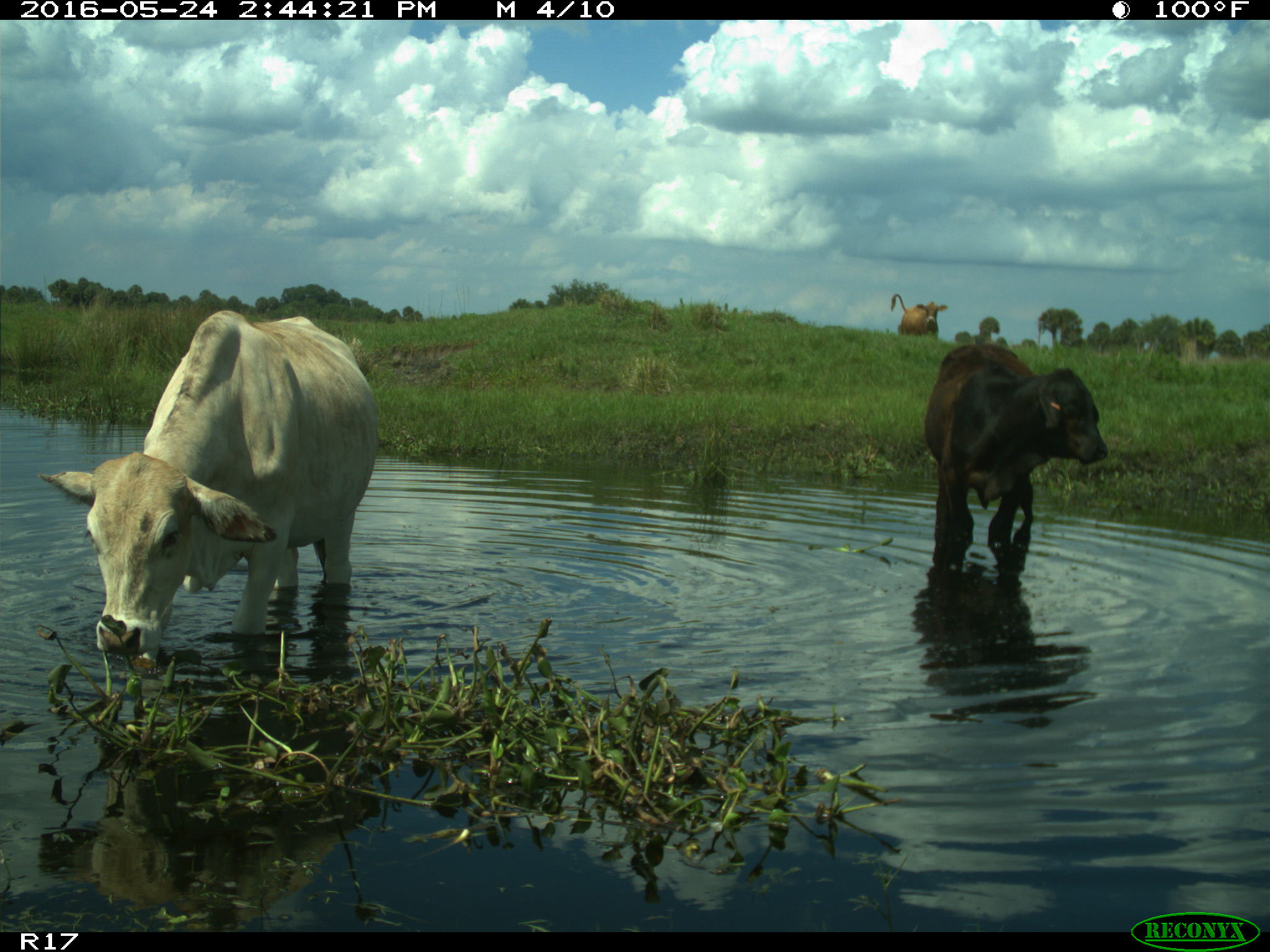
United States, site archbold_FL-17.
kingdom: Animalia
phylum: Chordata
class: Mammalia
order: Artiodactyla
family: Bovidae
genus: Bos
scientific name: Bos taurus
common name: domestic cow